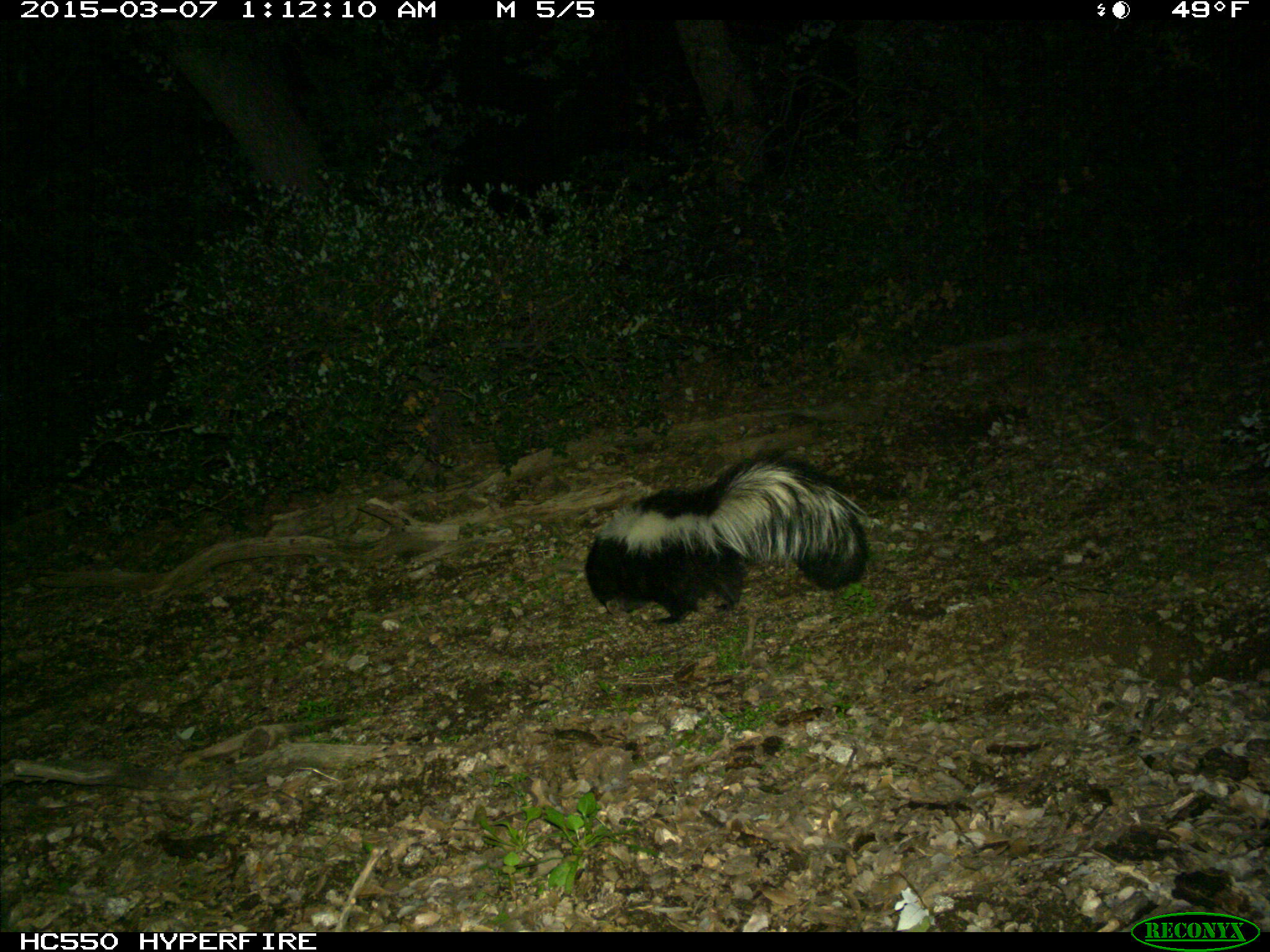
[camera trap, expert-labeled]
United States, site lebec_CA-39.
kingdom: Animalia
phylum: Chordata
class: Mammalia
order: Carnivora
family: Mephitidae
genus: Mephitis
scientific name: Mephitis mephitis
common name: striped skunk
Mephitis mephitis (striped skunk).